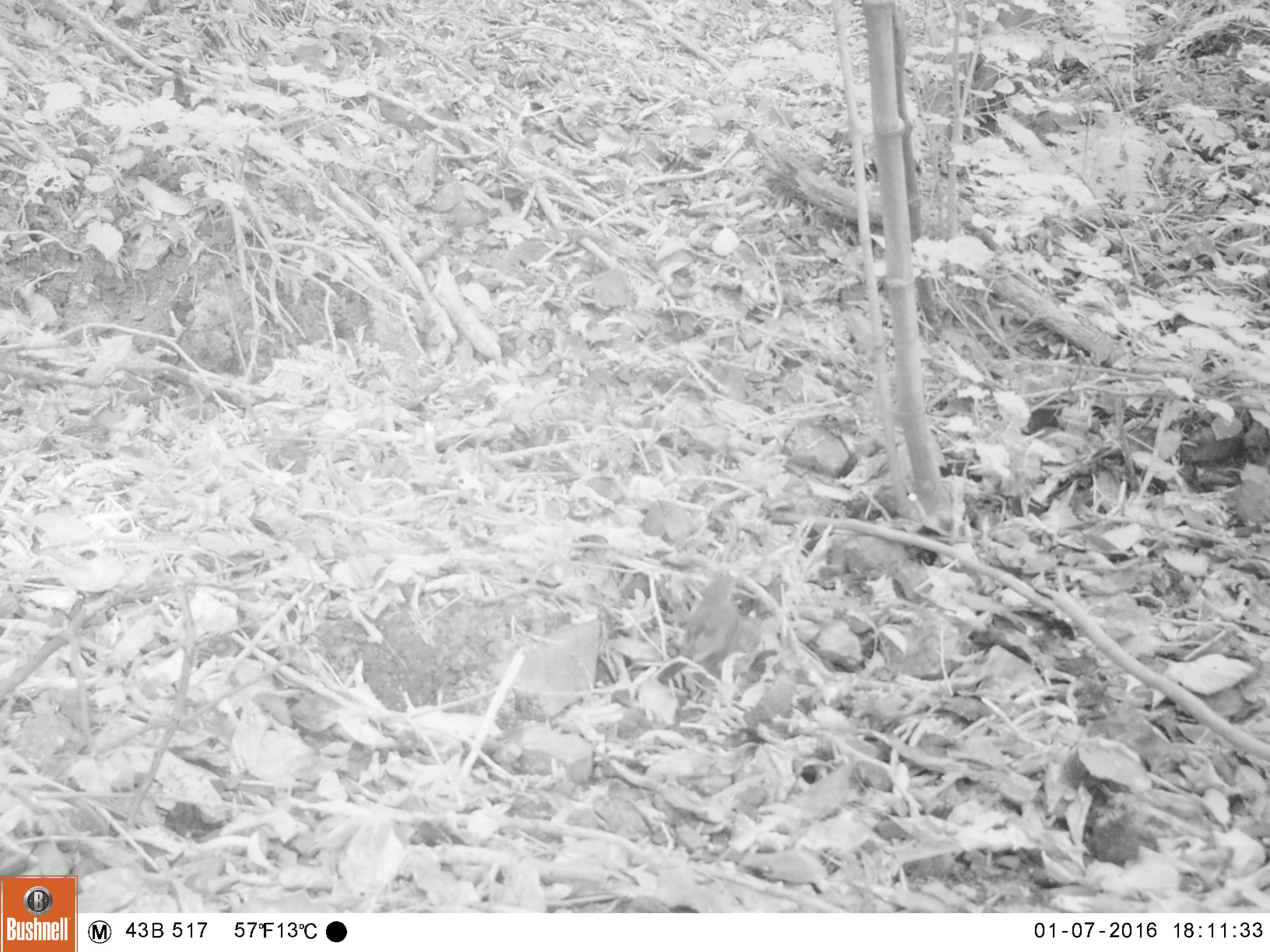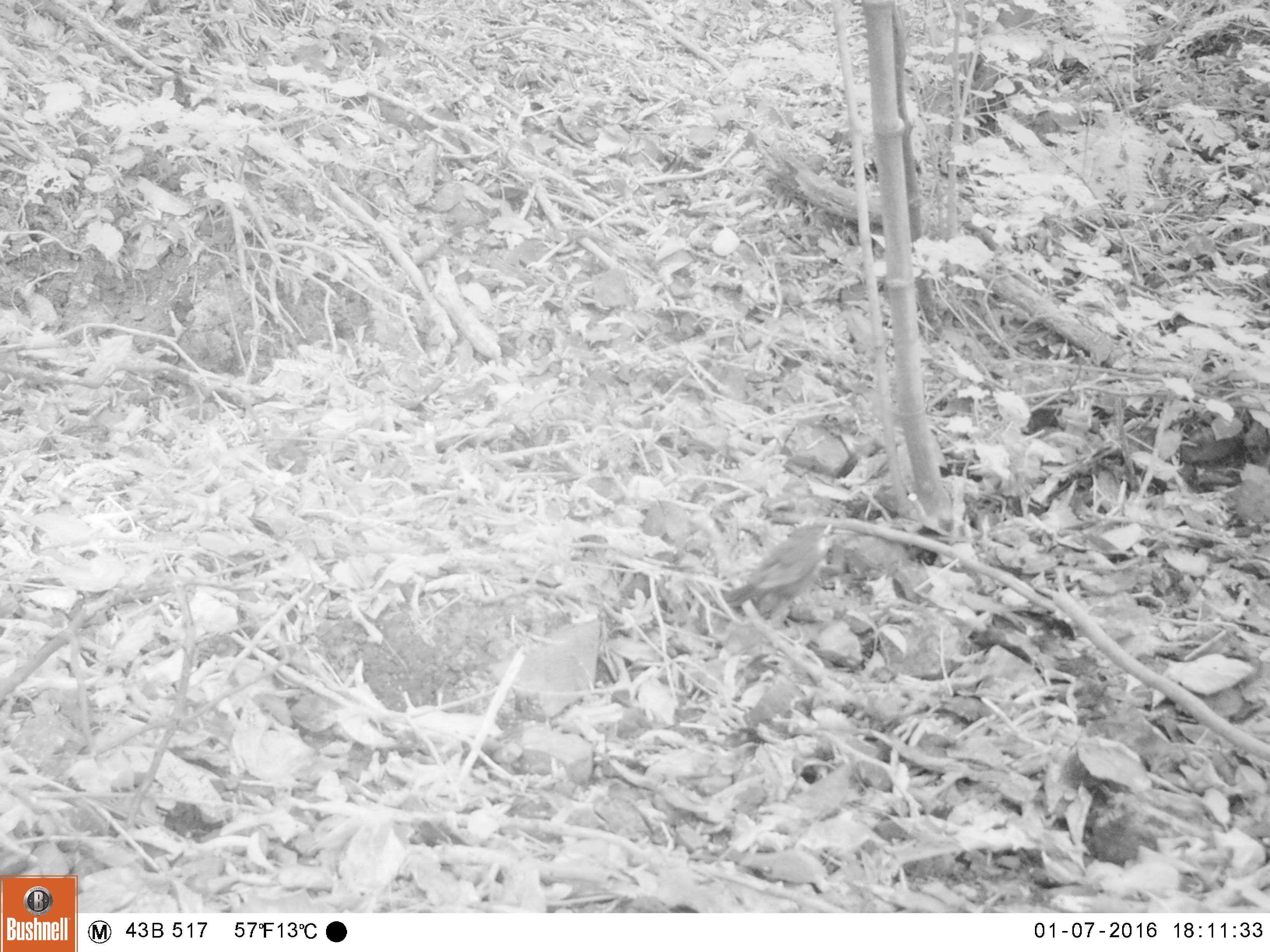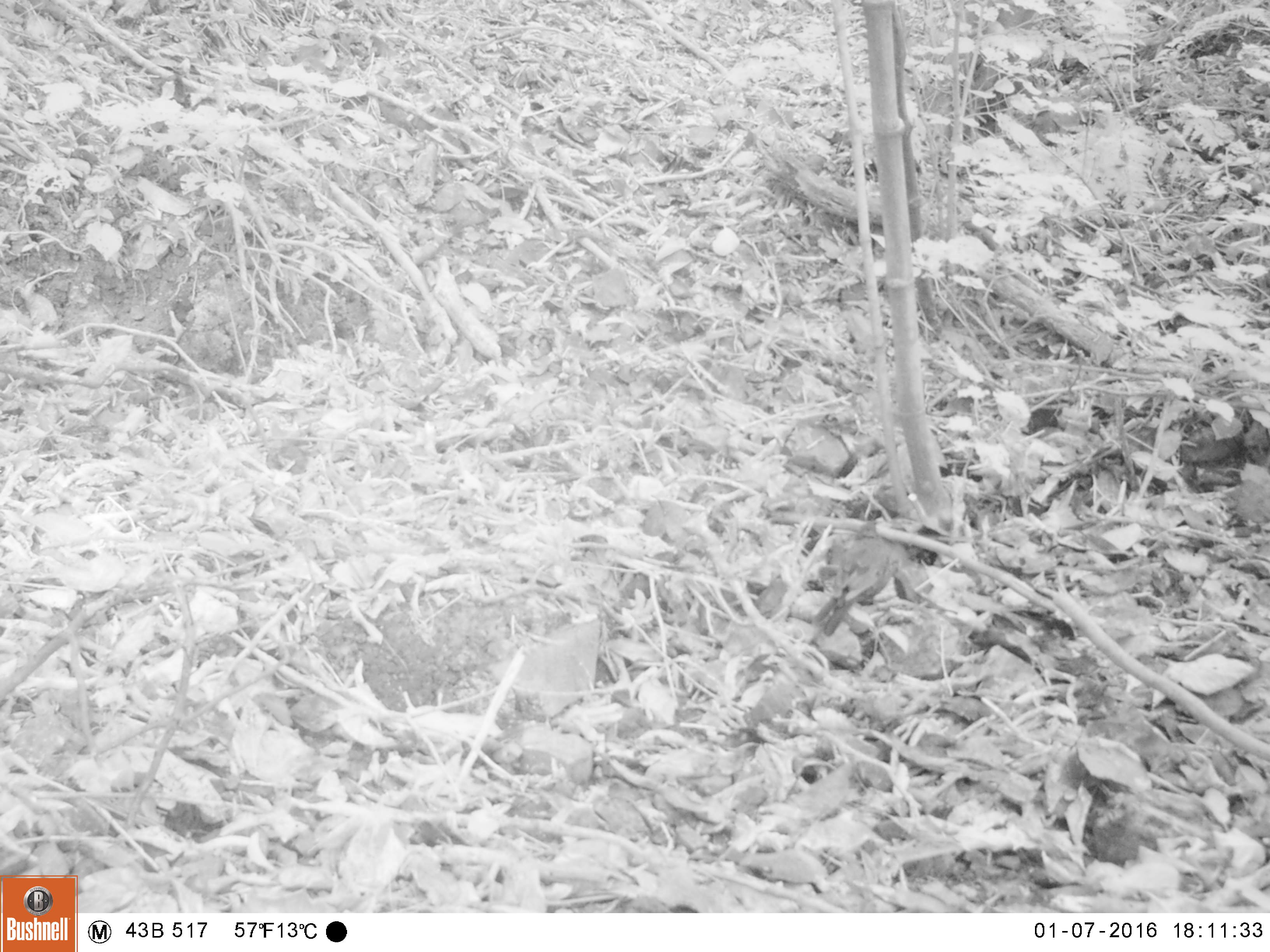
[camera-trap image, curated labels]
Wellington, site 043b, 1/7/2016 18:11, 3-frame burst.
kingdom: Animalia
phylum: Chordata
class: Aves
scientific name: Aves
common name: bird